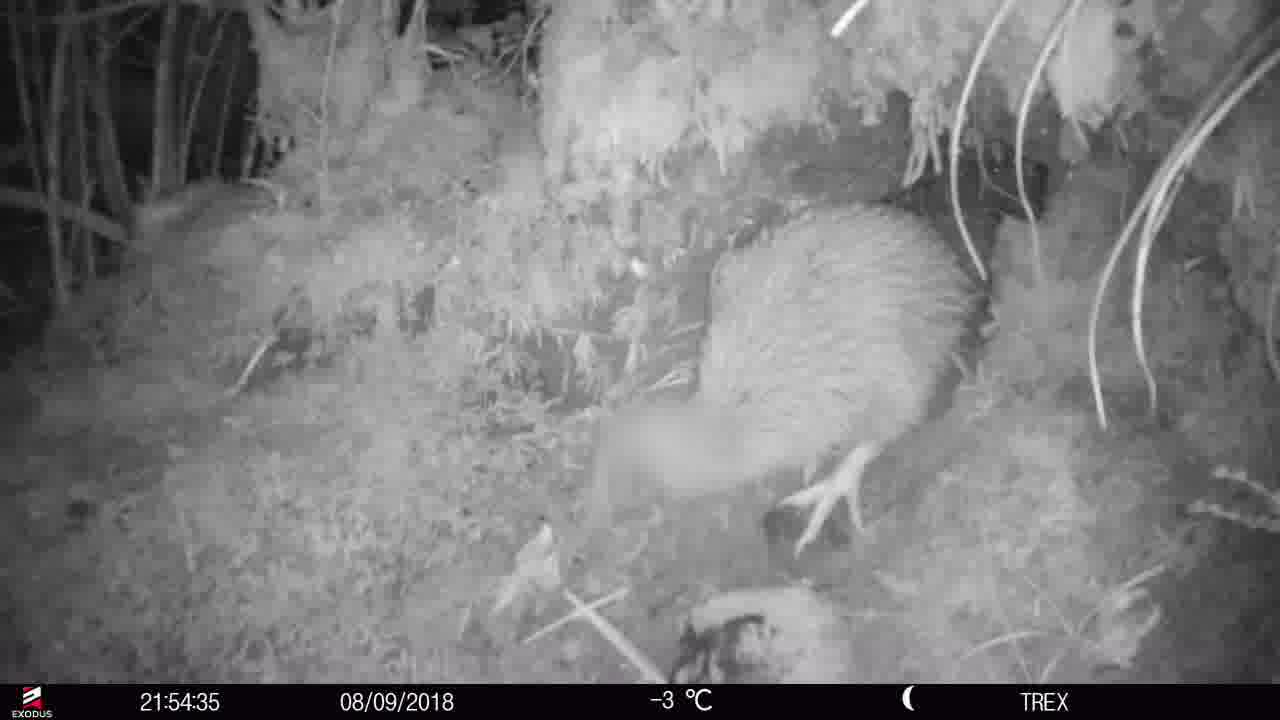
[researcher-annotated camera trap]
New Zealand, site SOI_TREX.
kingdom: Animalia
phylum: Chordata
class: Aves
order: Apterygiformes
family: Apterygidae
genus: Apteryx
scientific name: Apteryx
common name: kiwi